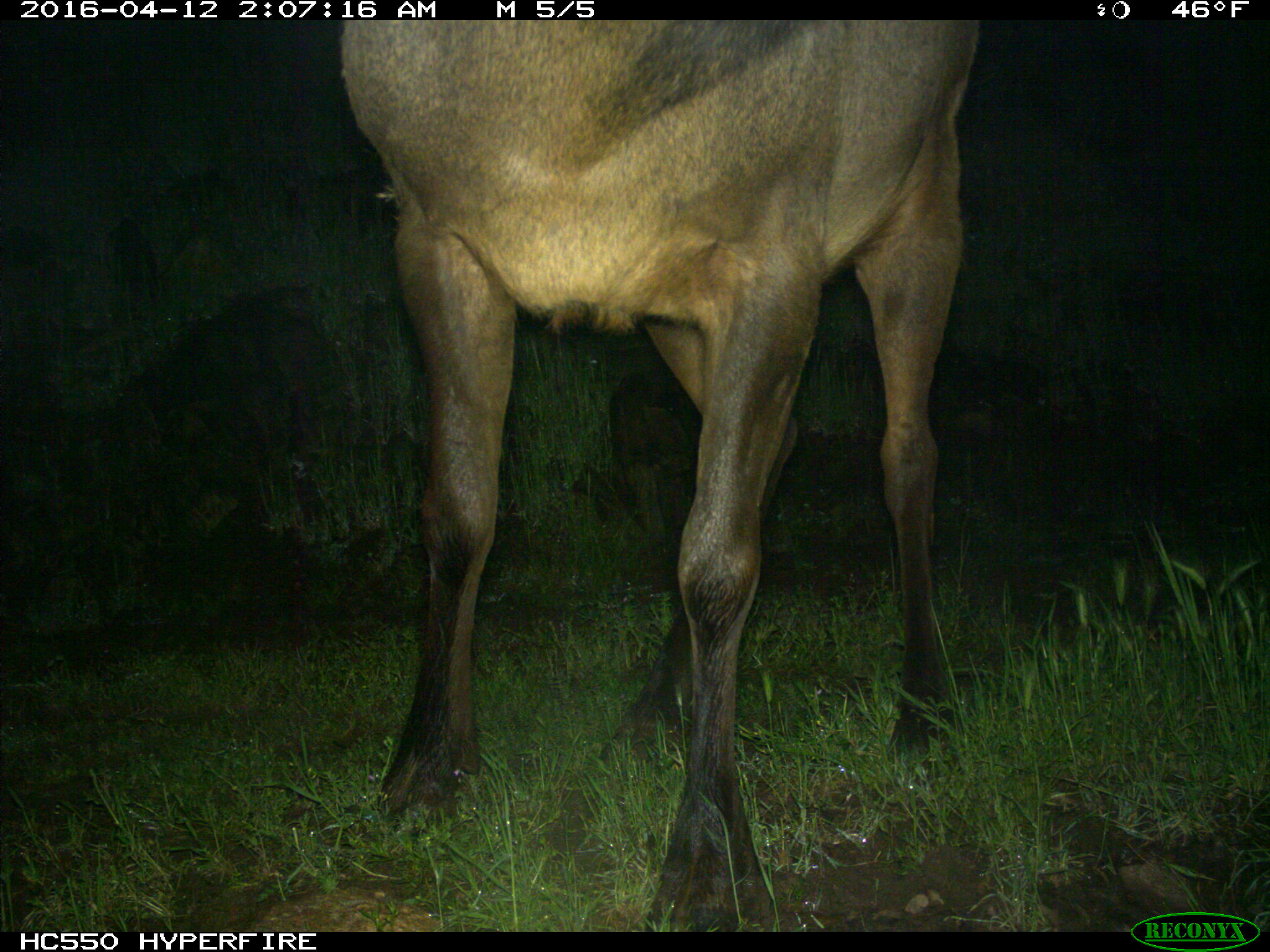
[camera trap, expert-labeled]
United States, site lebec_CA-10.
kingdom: Animalia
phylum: Chordata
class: Mammalia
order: Artiodactyla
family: Cervidae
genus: Cervus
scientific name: Cervus canadensis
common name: elk